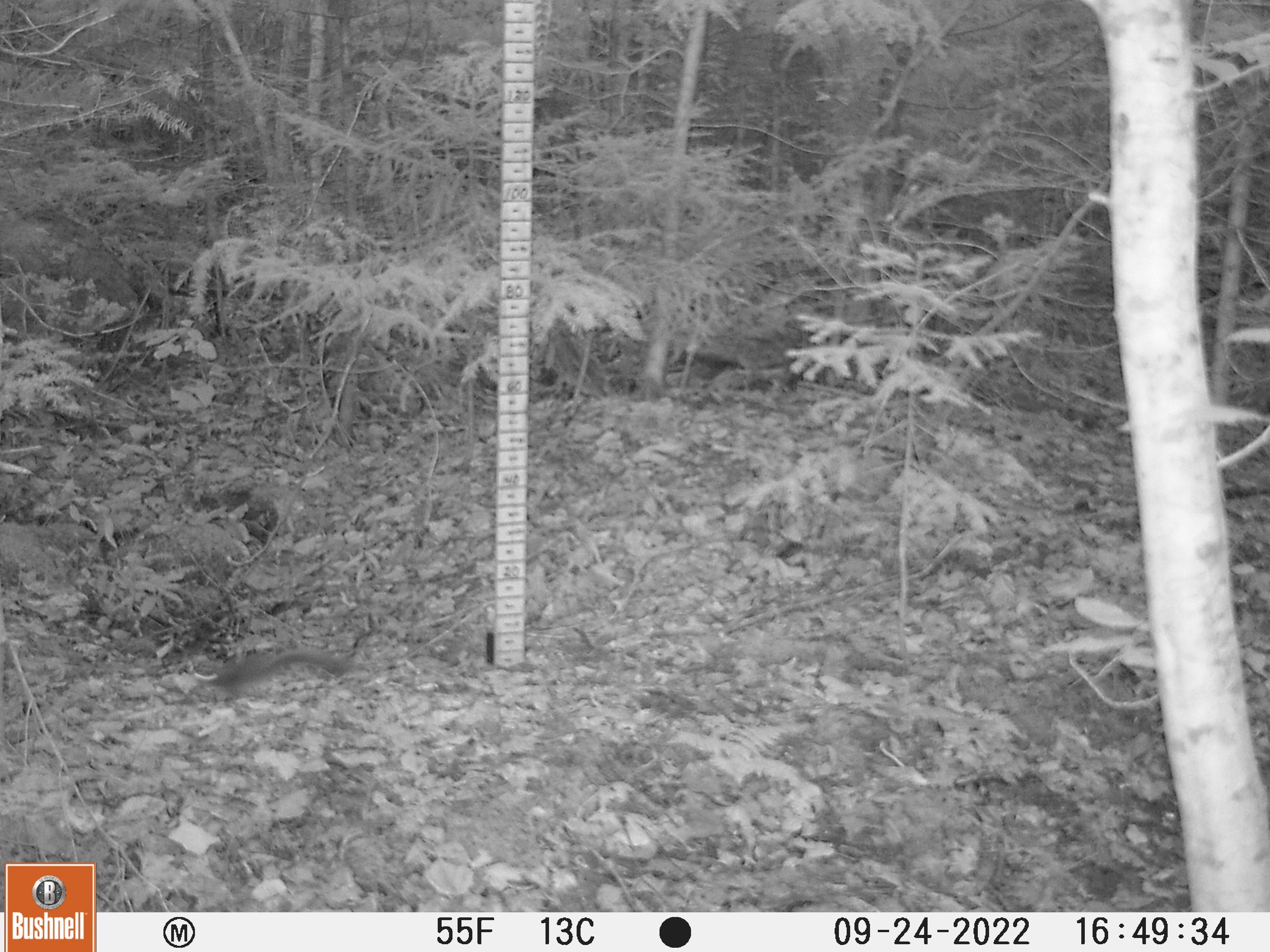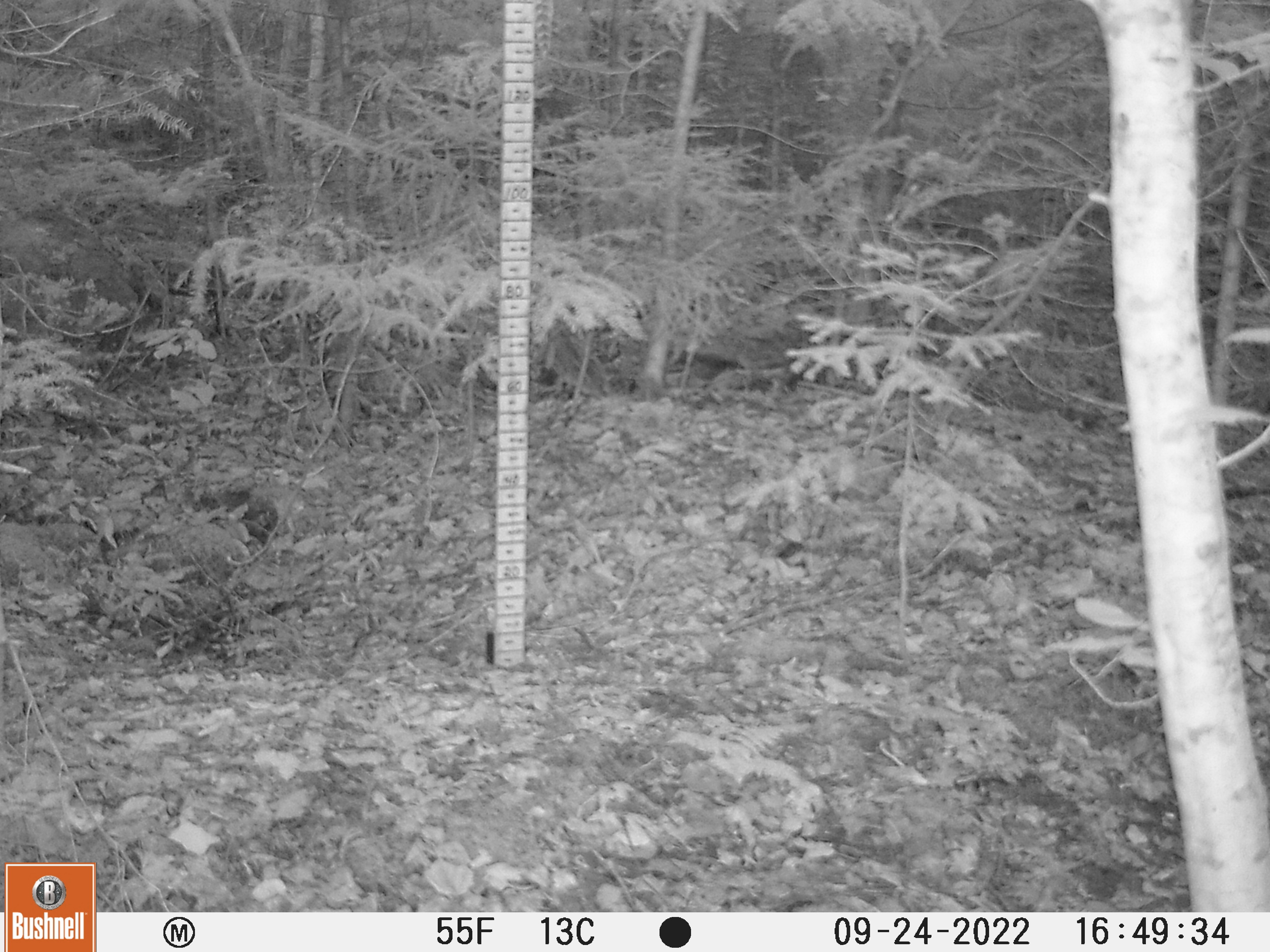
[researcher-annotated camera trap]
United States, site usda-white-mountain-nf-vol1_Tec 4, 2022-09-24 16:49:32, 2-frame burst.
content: unidentified animal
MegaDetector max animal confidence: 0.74